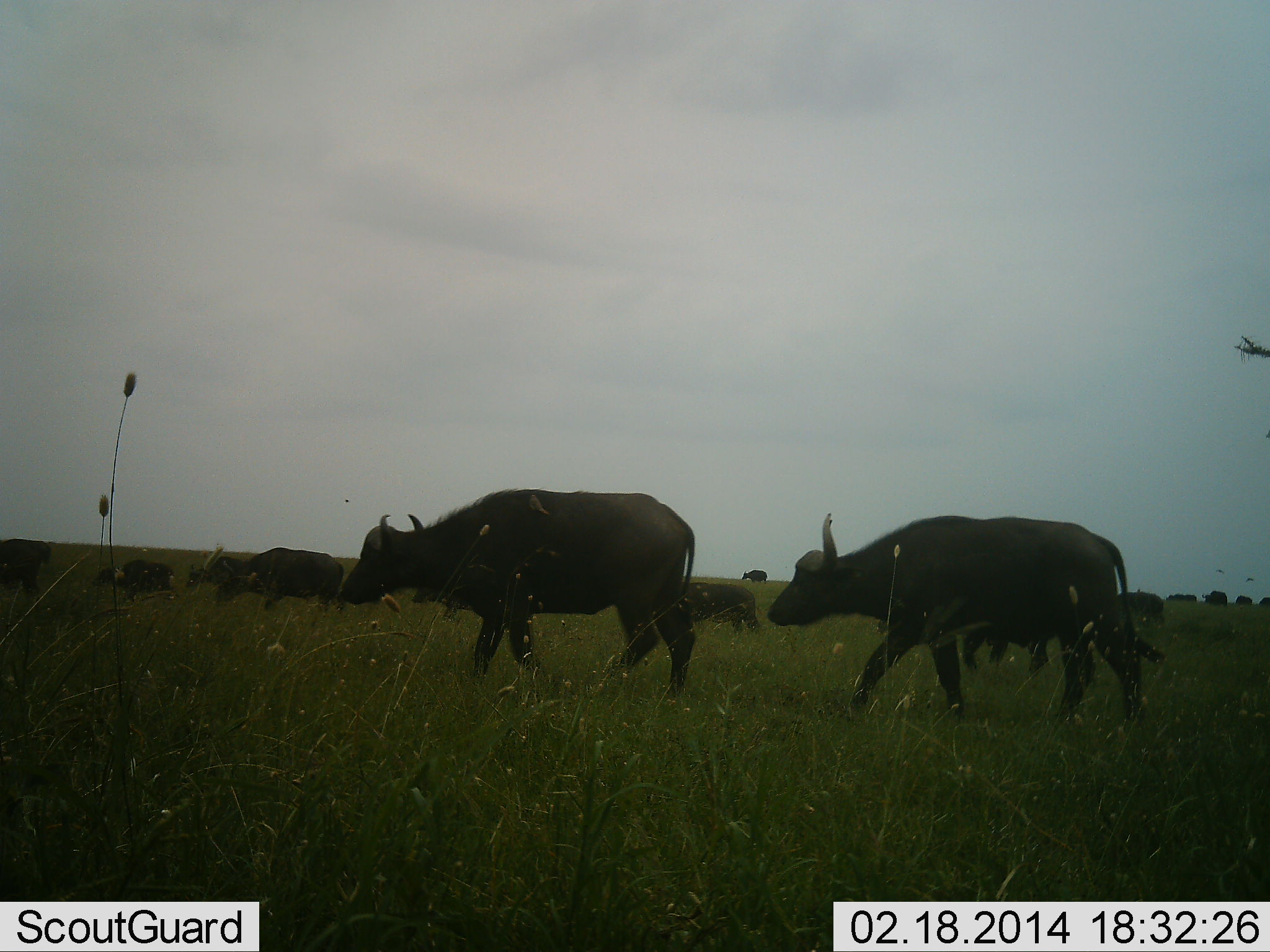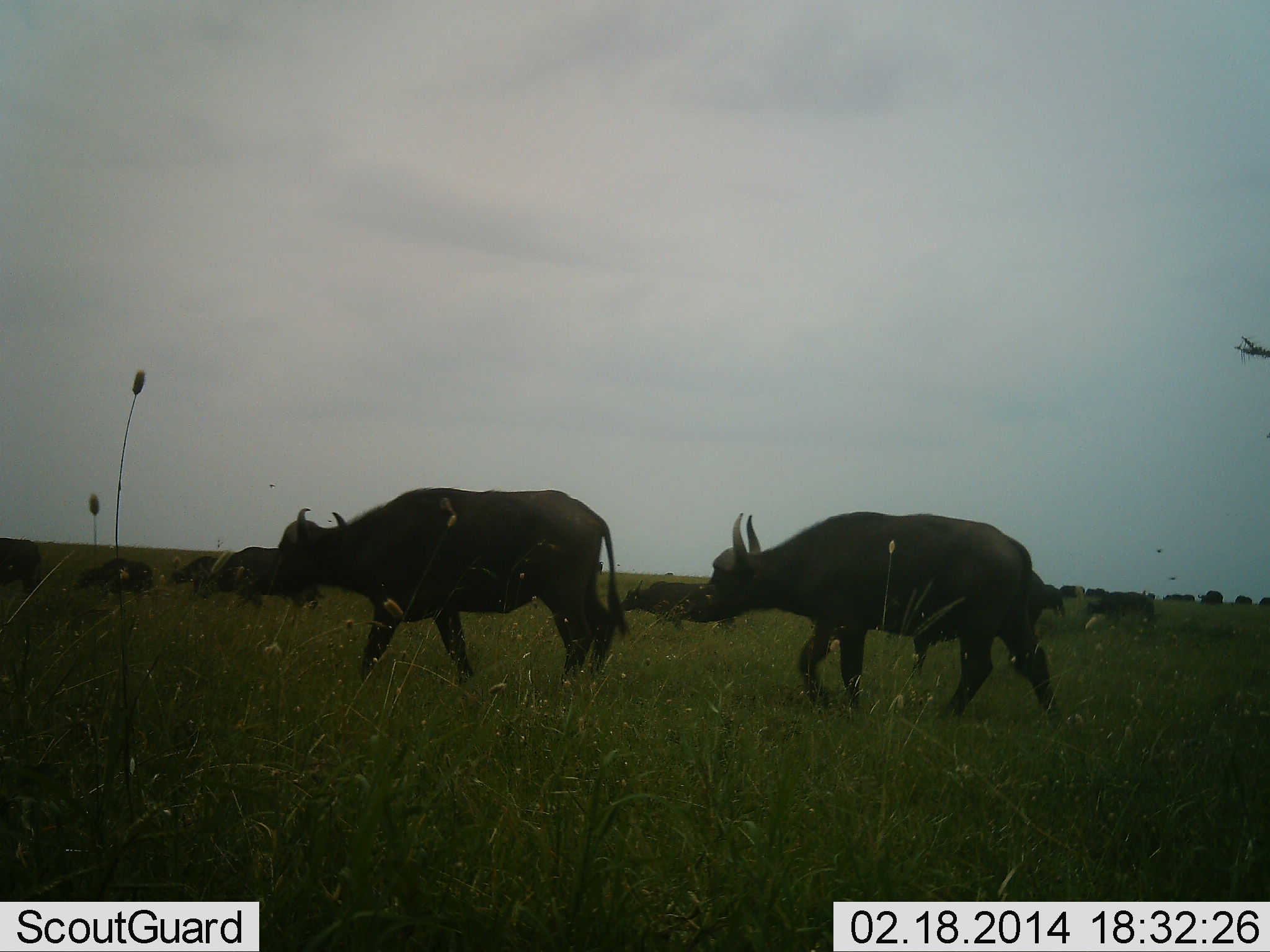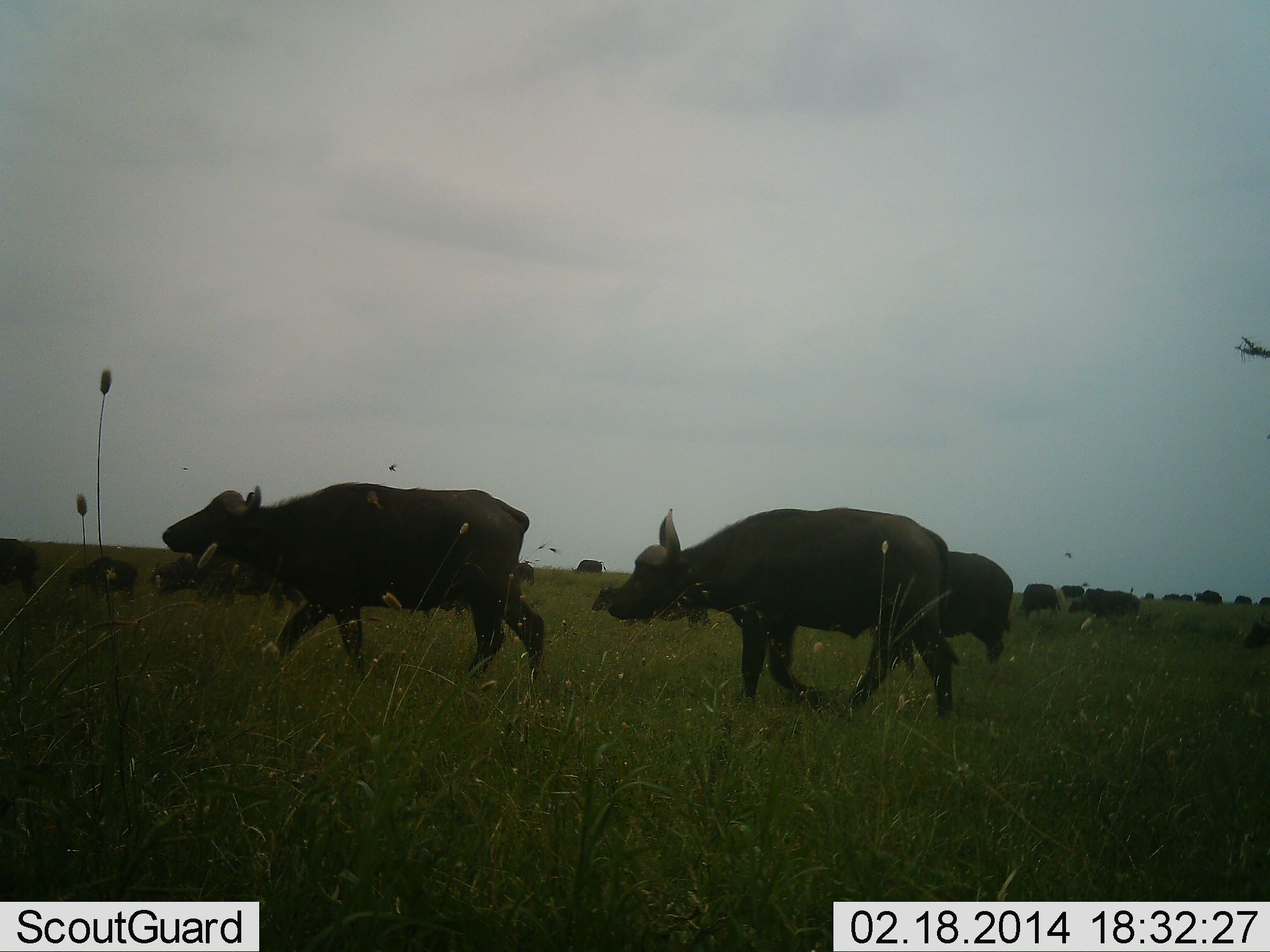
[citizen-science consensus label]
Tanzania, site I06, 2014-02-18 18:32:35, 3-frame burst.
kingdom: Animalia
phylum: Chordata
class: Mammalia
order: Artiodactyla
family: Bovidae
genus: Syncerus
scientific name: Syncerus caffer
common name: cape buffalo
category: buffalo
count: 11-50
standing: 0%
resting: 0%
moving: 100%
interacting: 0%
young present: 0%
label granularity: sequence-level